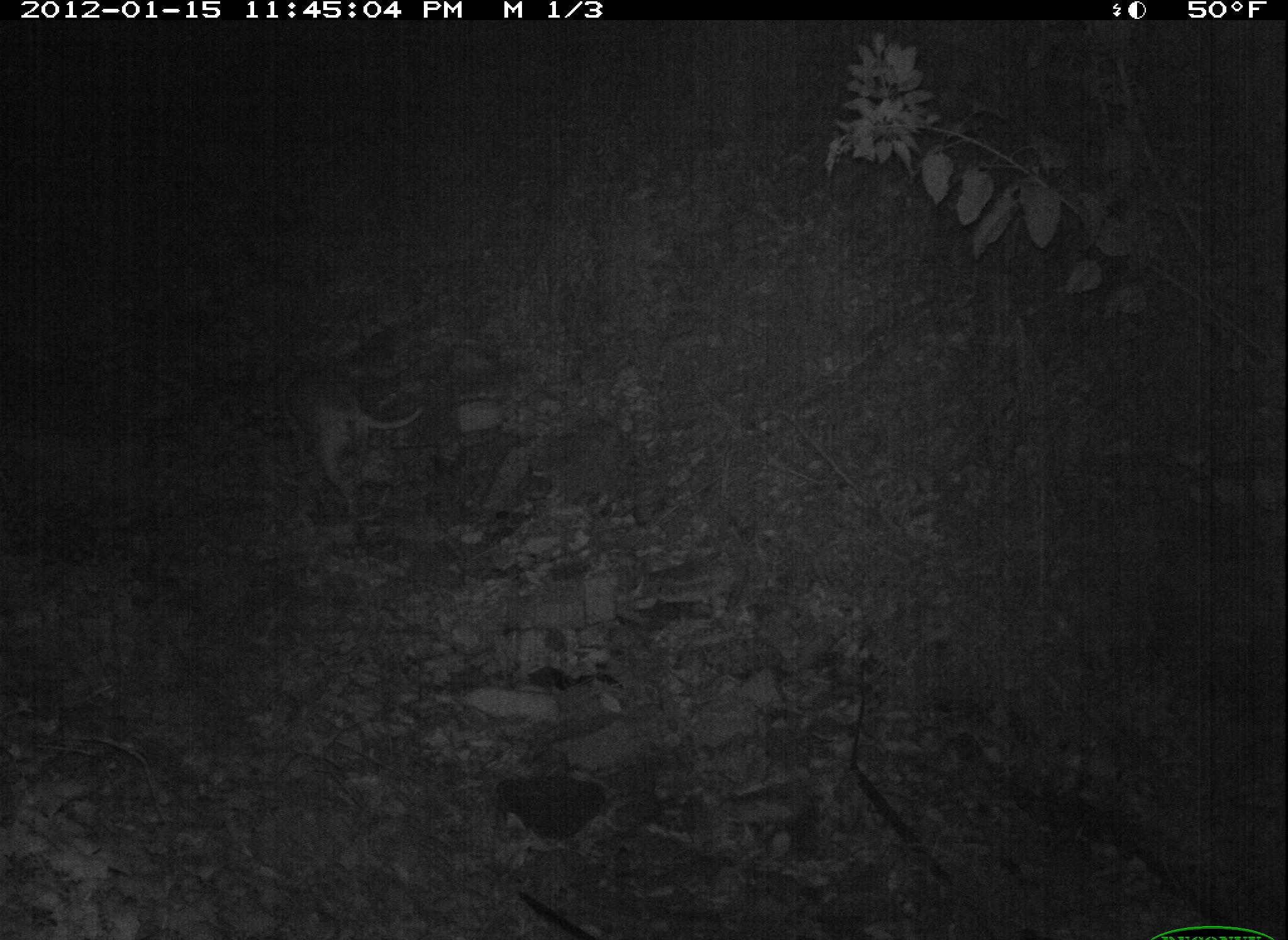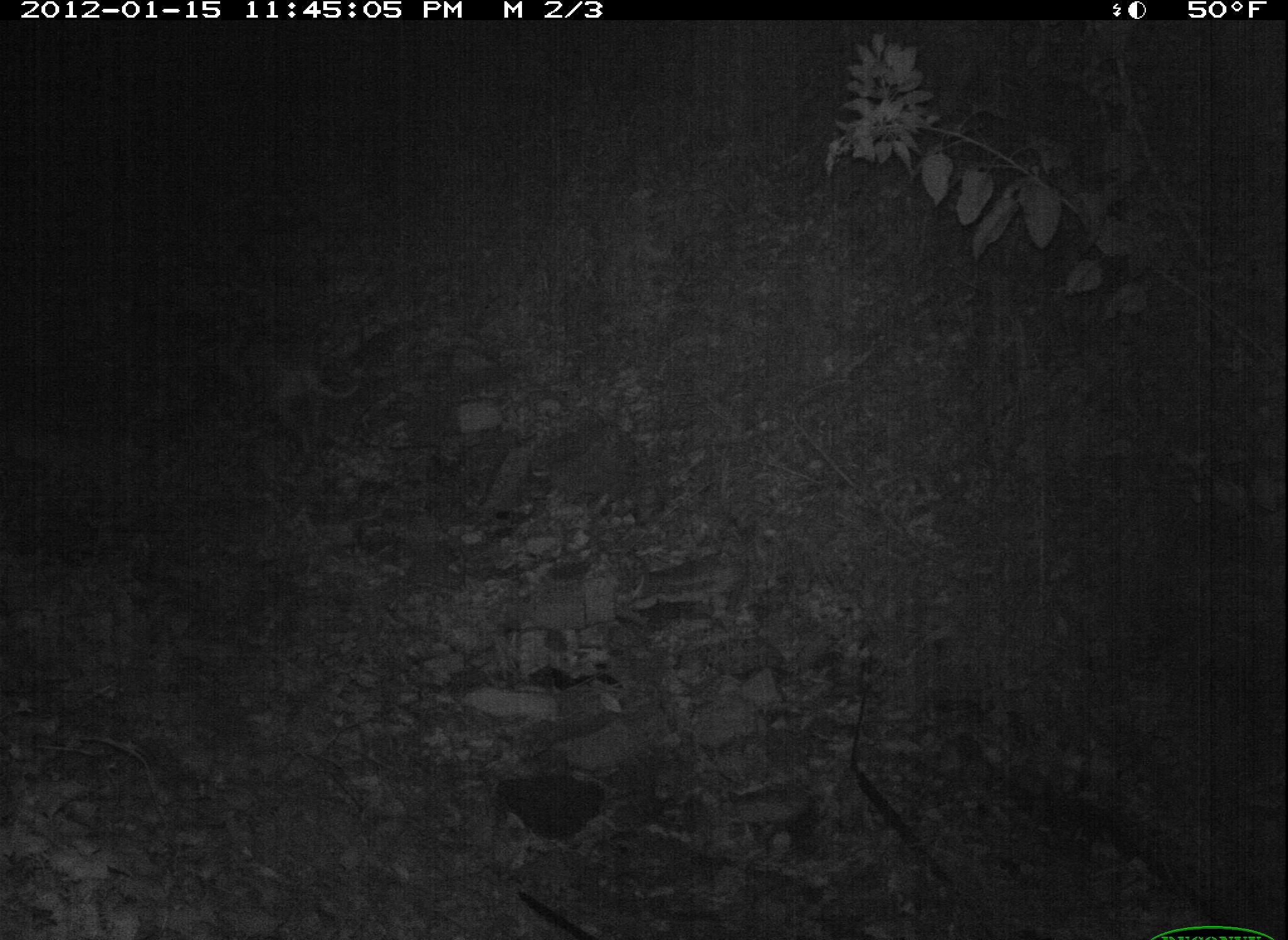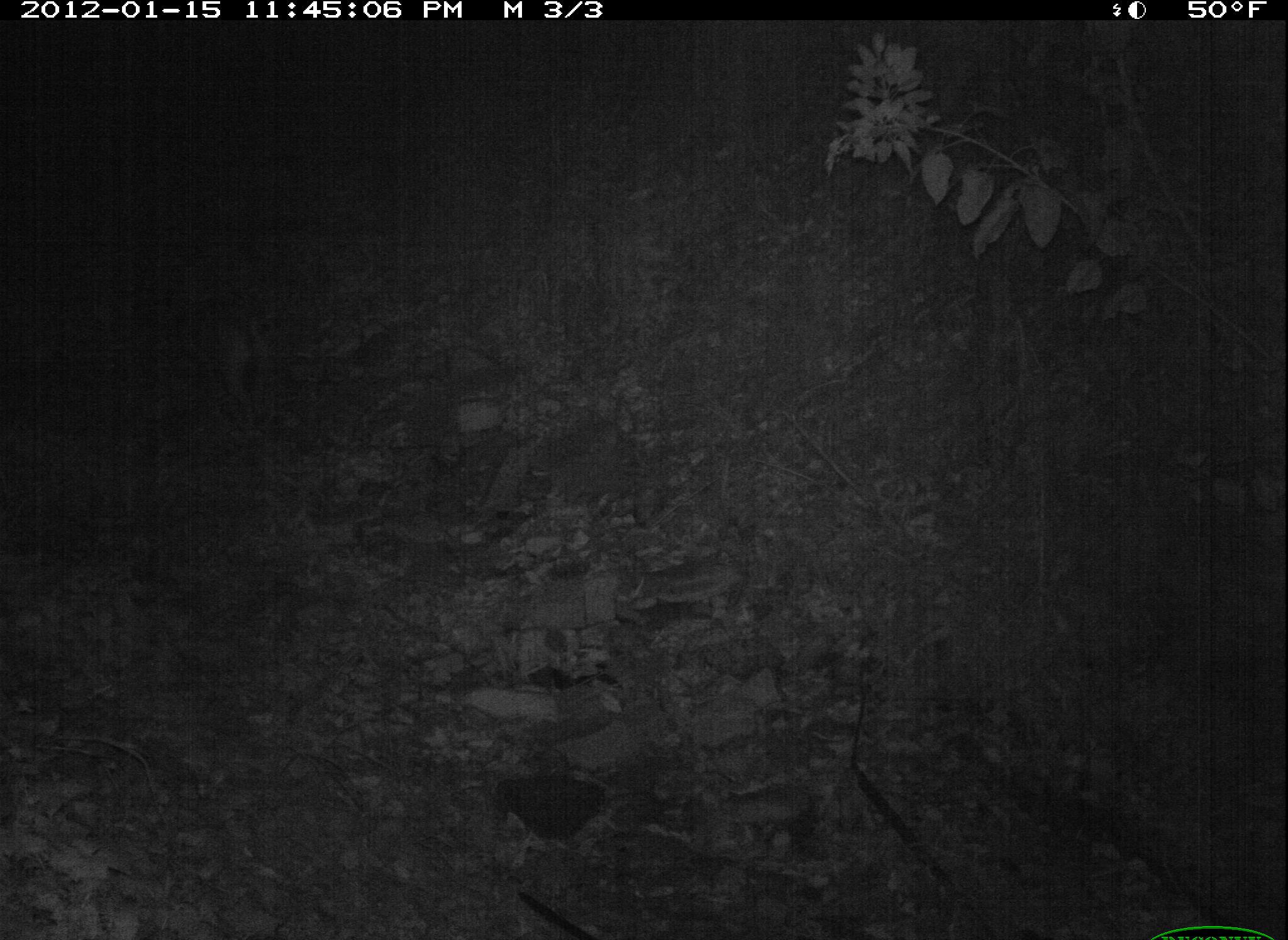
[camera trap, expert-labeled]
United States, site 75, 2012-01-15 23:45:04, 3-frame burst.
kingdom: Animalia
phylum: Chordata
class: Mammalia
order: Carnivora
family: Canidae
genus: Canis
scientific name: Canis familiaris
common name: domestic dog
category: dog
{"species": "dog (domestic dog) (Canis familiaris)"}